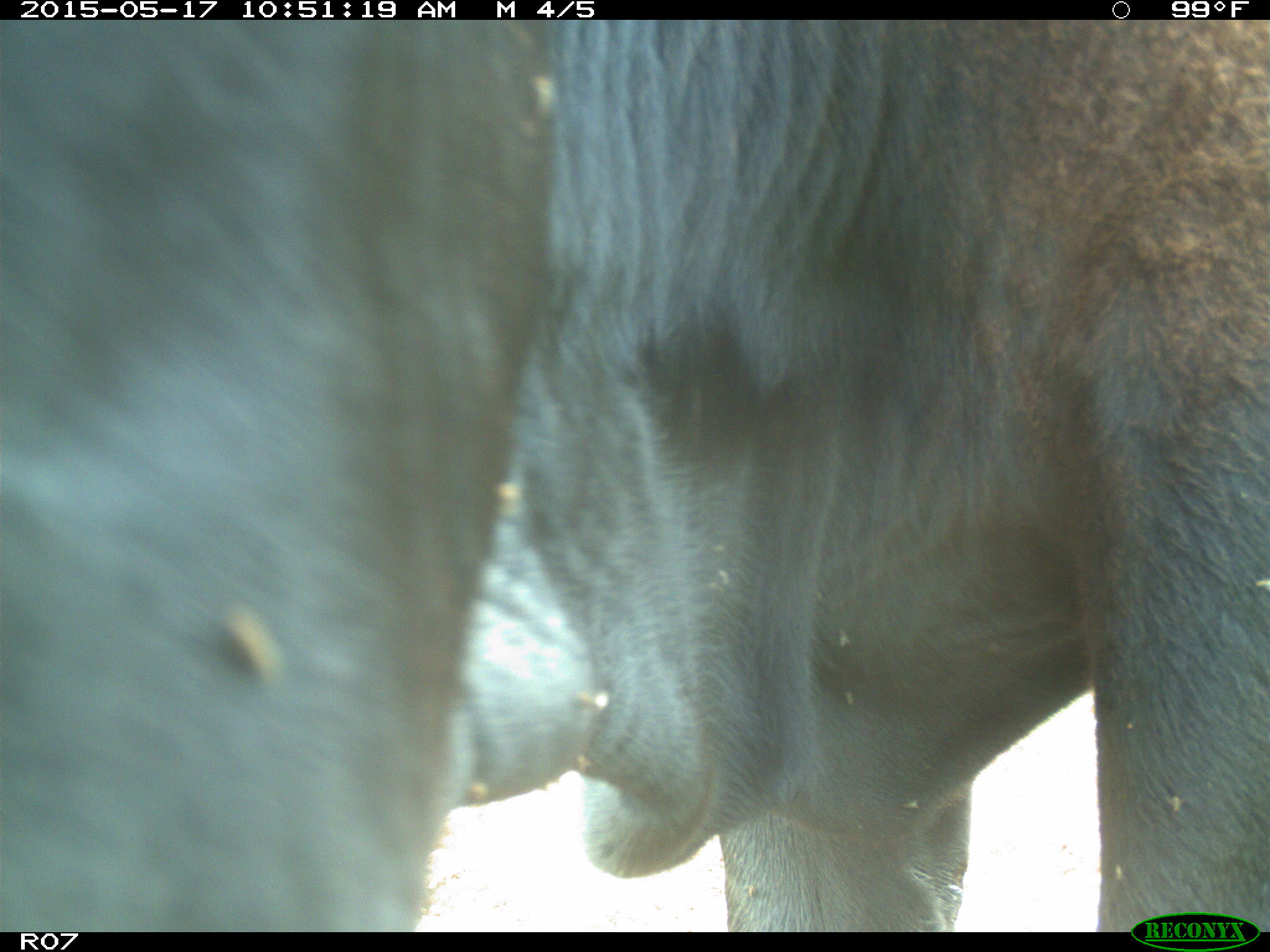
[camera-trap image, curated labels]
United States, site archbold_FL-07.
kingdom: Animalia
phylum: Chordata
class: Mammalia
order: Artiodactyla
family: Bovidae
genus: Bos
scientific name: Bos taurus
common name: domestic cow